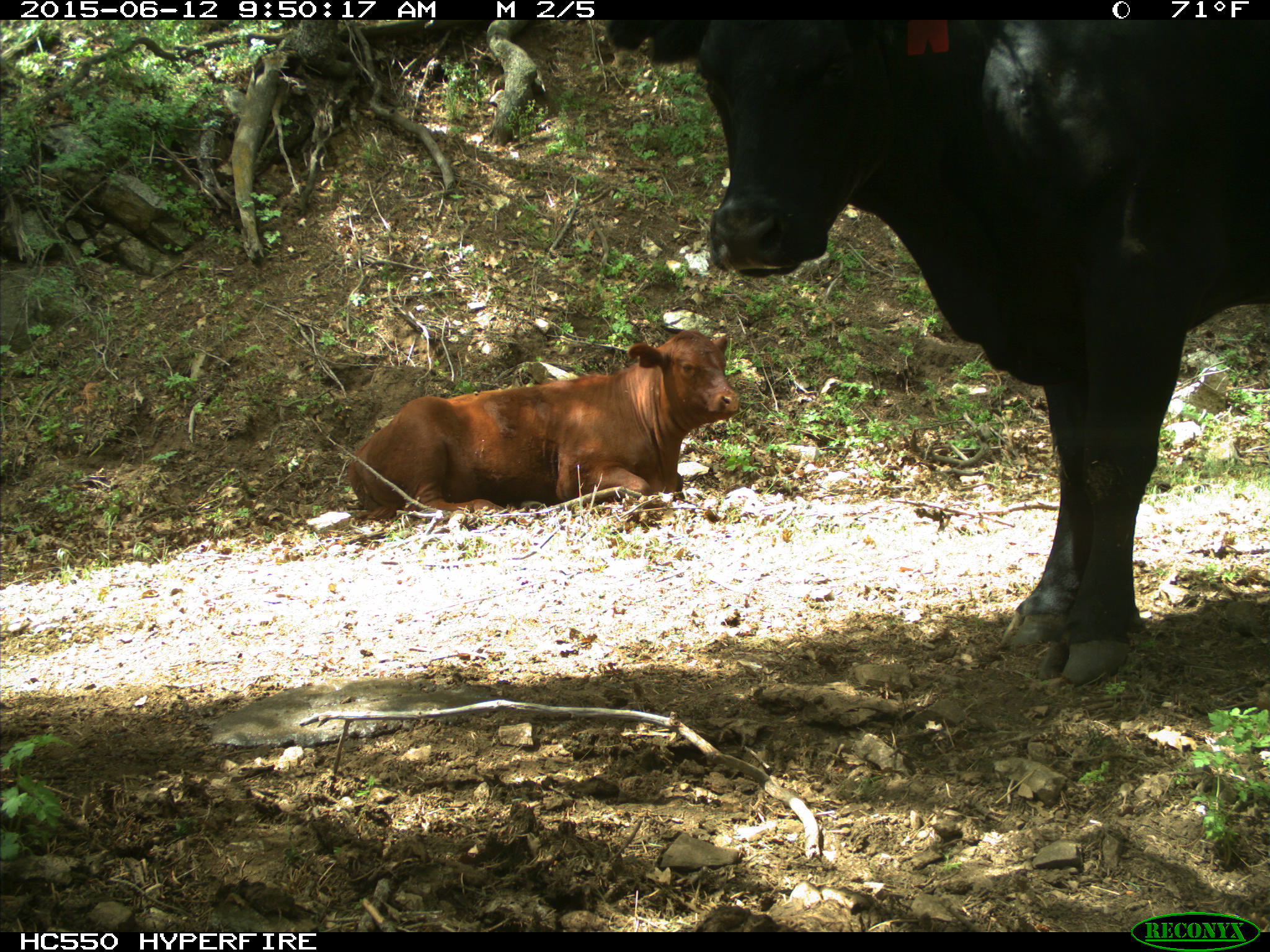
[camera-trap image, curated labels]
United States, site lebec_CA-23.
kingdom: Animalia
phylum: Chordata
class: Mammalia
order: Artiodactyla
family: Bovidae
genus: Bos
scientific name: Bos taurus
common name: domestic cow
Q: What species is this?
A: Bos taurus (domestic cow).